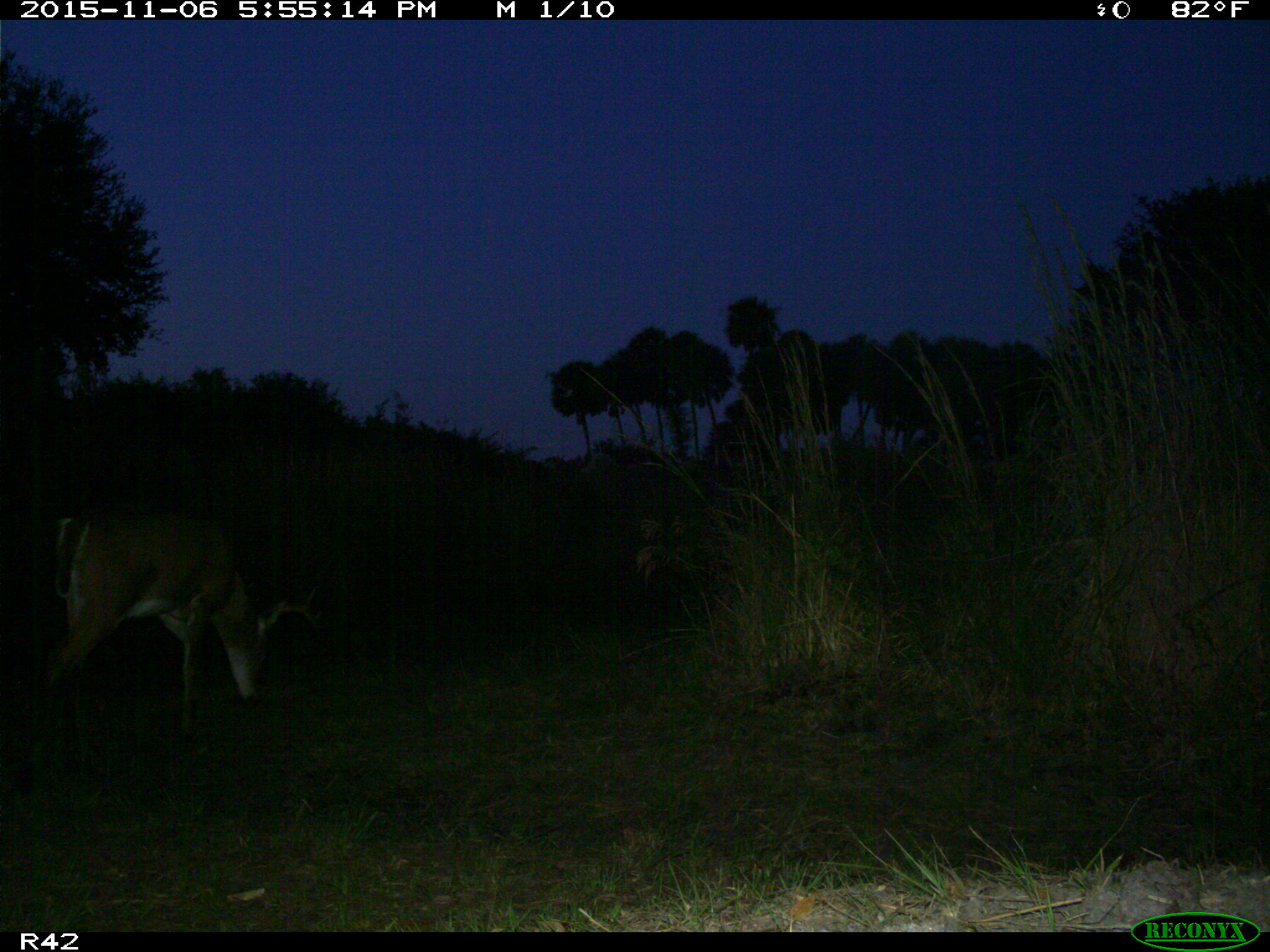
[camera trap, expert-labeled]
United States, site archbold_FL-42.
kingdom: Animalia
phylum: Chordata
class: Mammalia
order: Artiodactyla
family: Cervidae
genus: Odocoileus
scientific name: Odocoileus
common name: deer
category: unidentified deer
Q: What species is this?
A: Unidentified deer (deer) (Odocoileus).